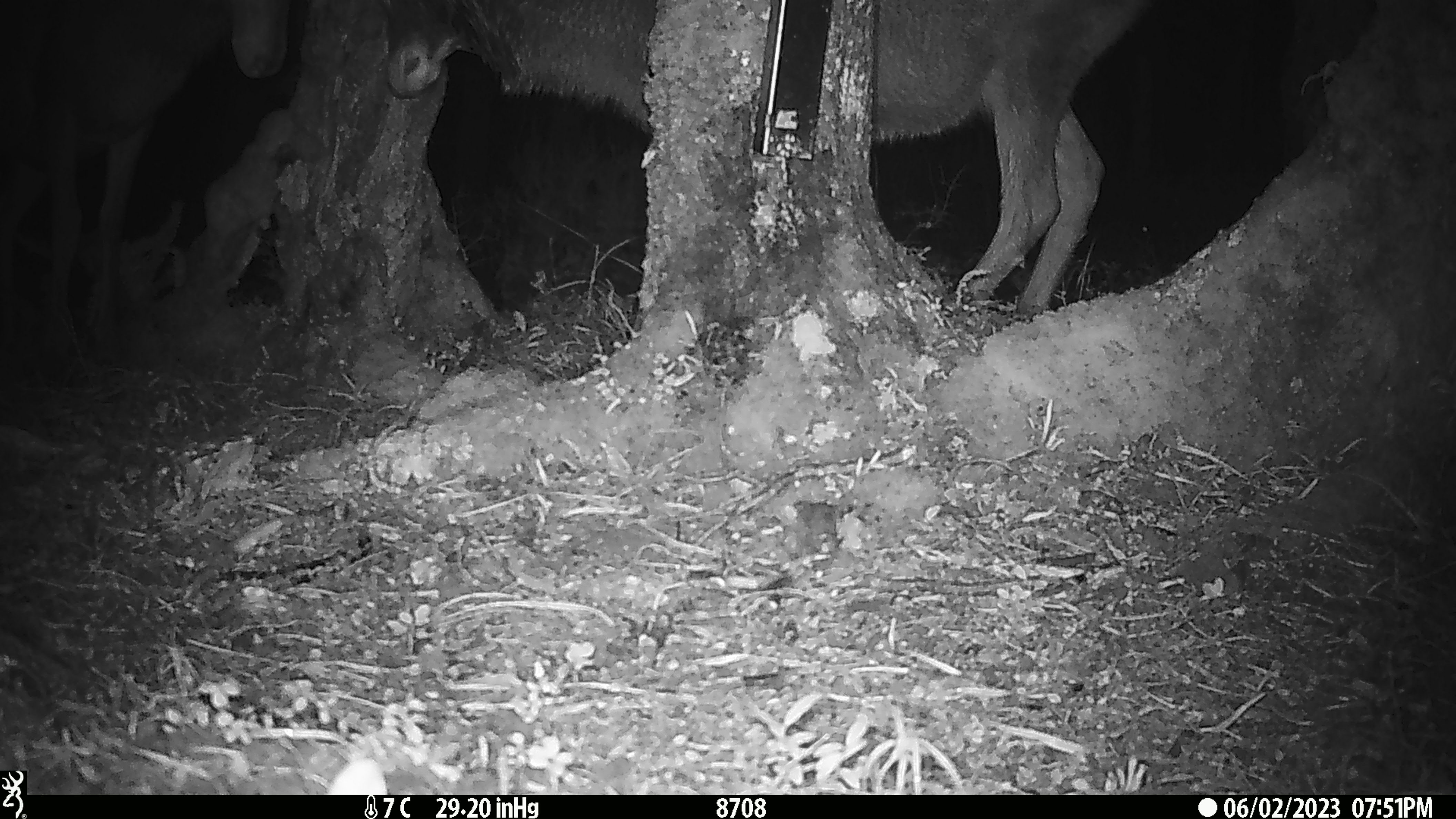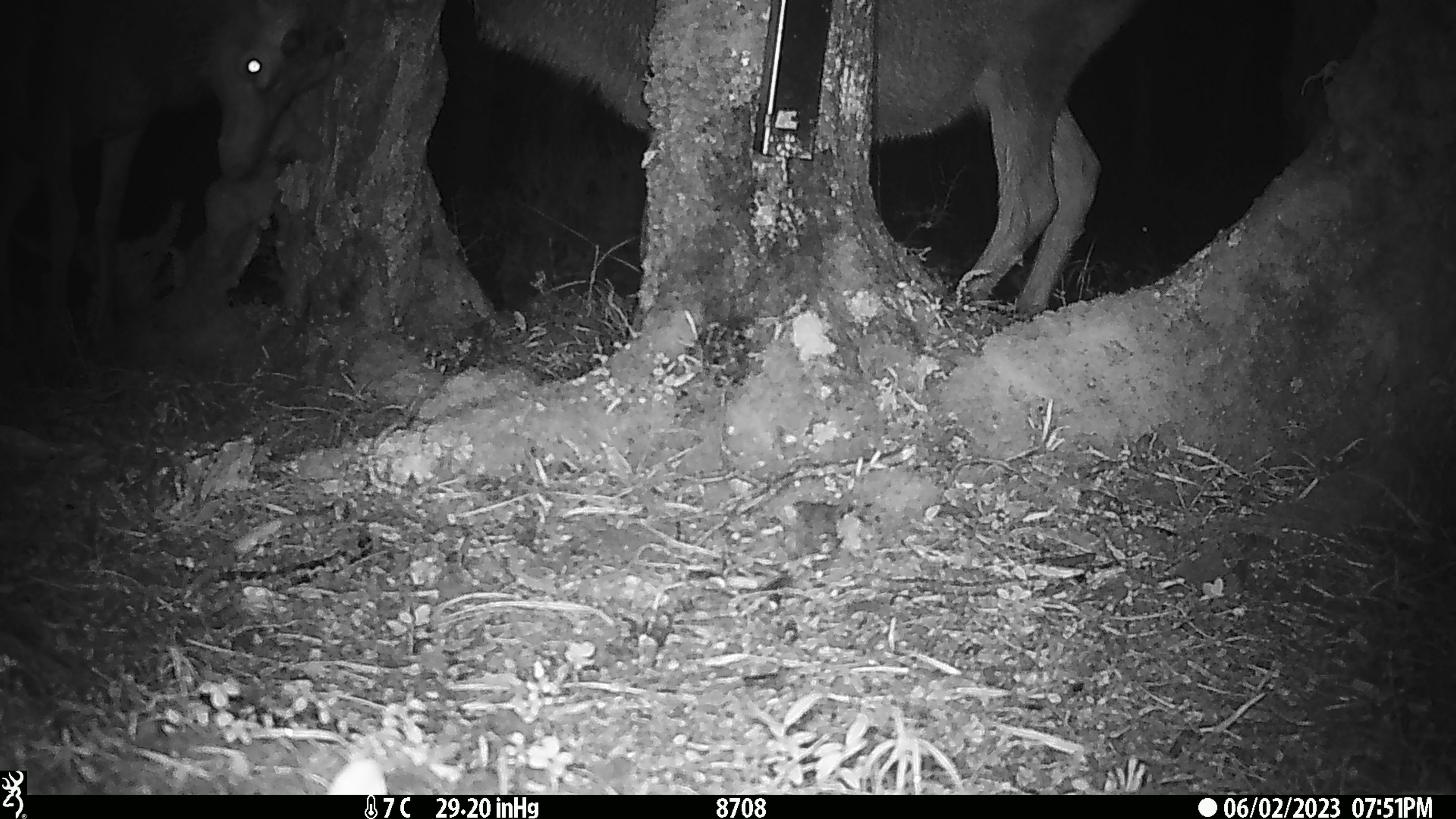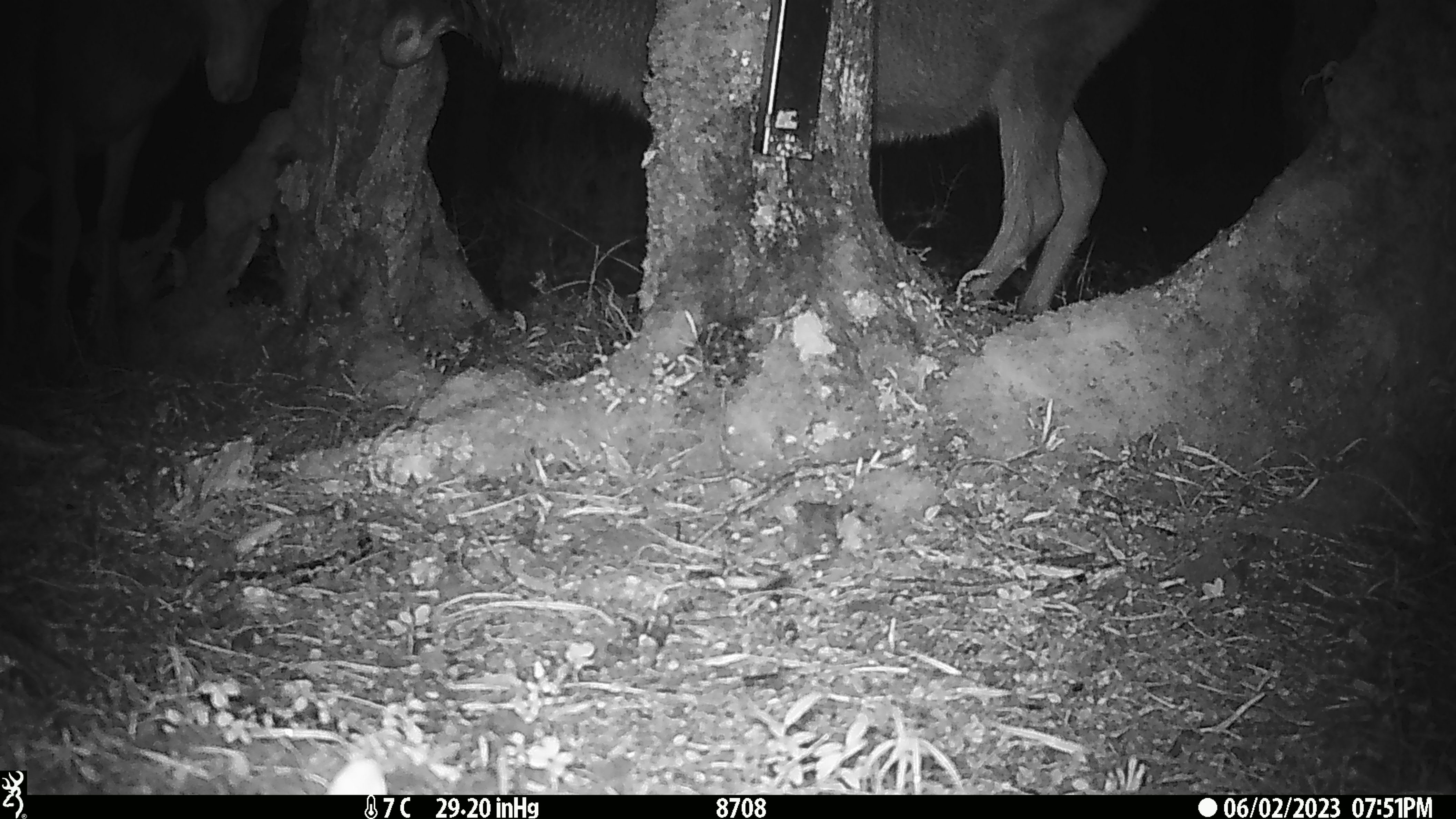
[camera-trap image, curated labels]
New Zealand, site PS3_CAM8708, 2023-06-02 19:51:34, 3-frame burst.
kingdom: Animalia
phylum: Chordata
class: Mammalia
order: Artiodactyla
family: Cervidae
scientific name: Cervidae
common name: deer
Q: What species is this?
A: Deer (Cervidae).